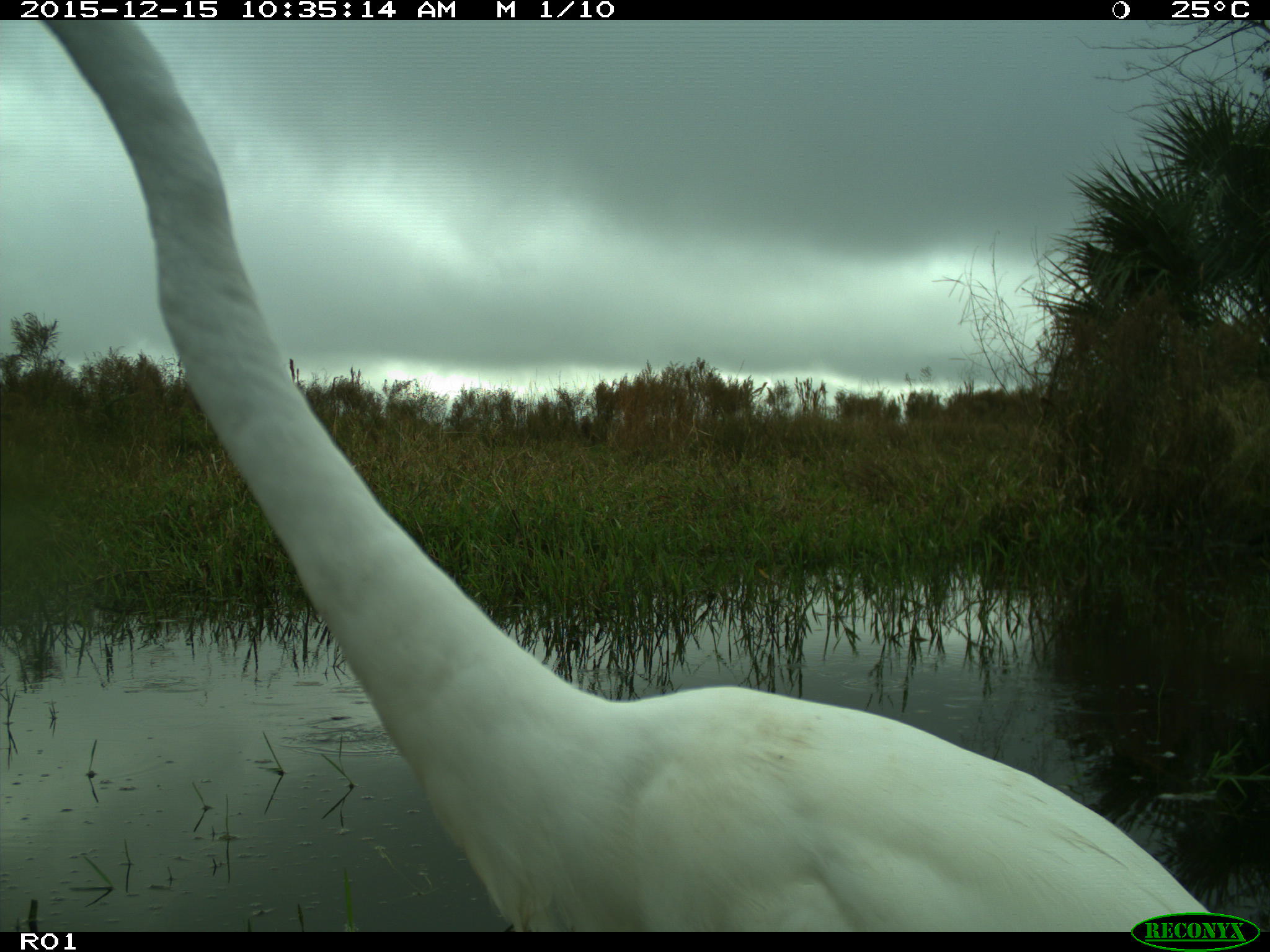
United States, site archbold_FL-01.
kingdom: Animalia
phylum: Chordata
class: Aves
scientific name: Aves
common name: birds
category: unidentified bird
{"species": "unidentified bird (birds) (Aves)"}